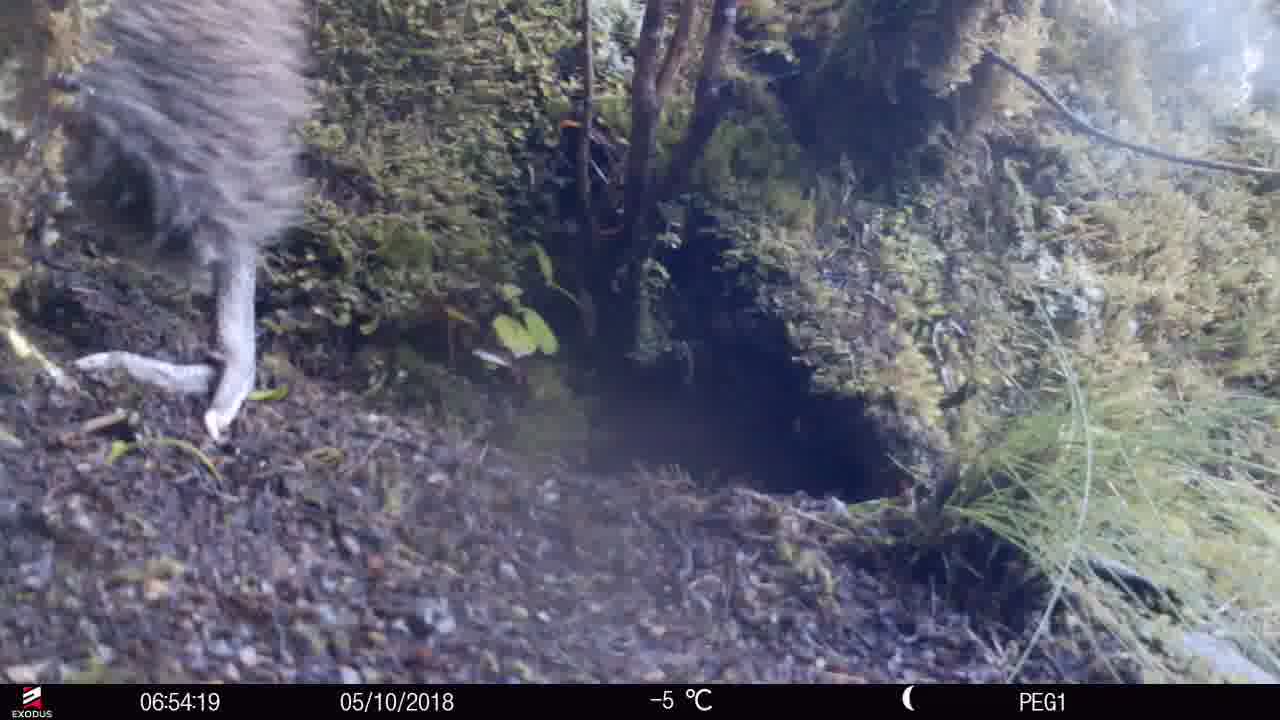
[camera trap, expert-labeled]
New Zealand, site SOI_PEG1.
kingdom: Animalia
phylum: Chordata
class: Aves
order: Apterygiformes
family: Apterygidae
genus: Apteryx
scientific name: Apteryx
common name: kiwi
Kiwi (Apteryx).